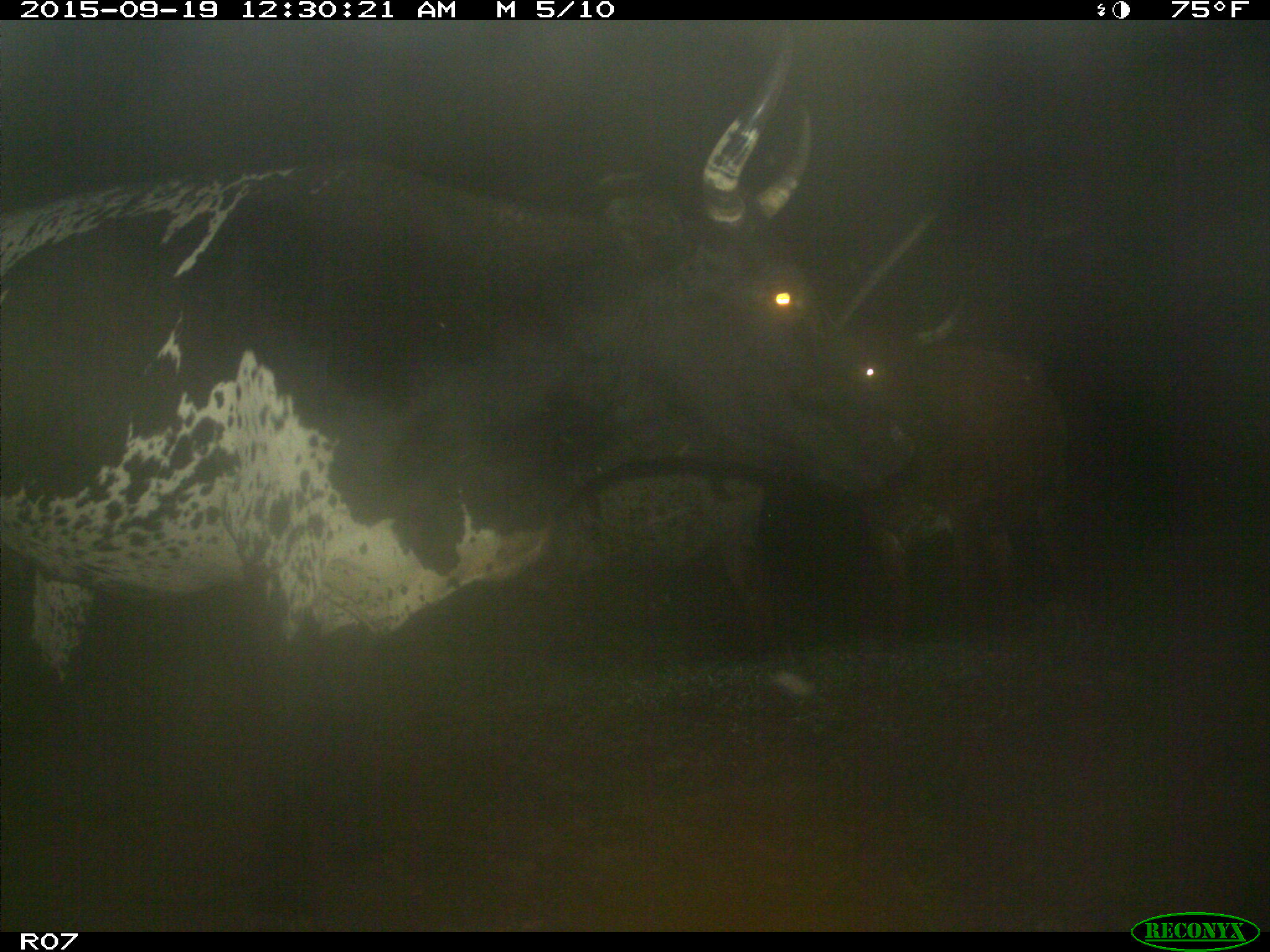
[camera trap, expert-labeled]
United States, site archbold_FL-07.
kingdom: Animalia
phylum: Chordata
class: Mammalia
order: Artiodactyla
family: Bovidae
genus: Bos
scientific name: Bos taurus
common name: domestic cow